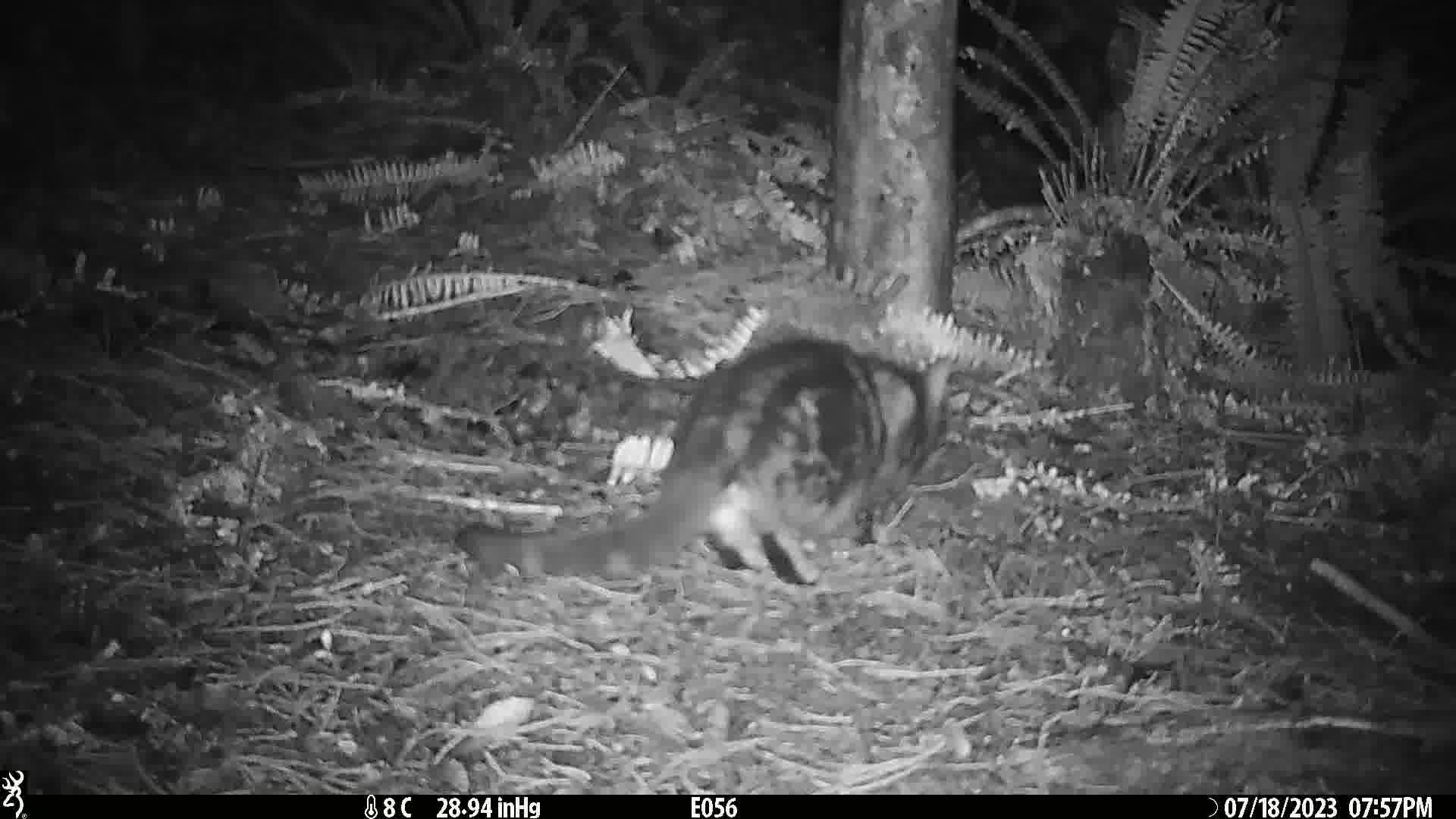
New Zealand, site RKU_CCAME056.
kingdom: Animalia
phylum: Chordata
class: Mammalia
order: Carnivora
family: Felidae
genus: Felis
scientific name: Felis catus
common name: domestic cat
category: cat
Cat (domestic cat) (Felis catus).